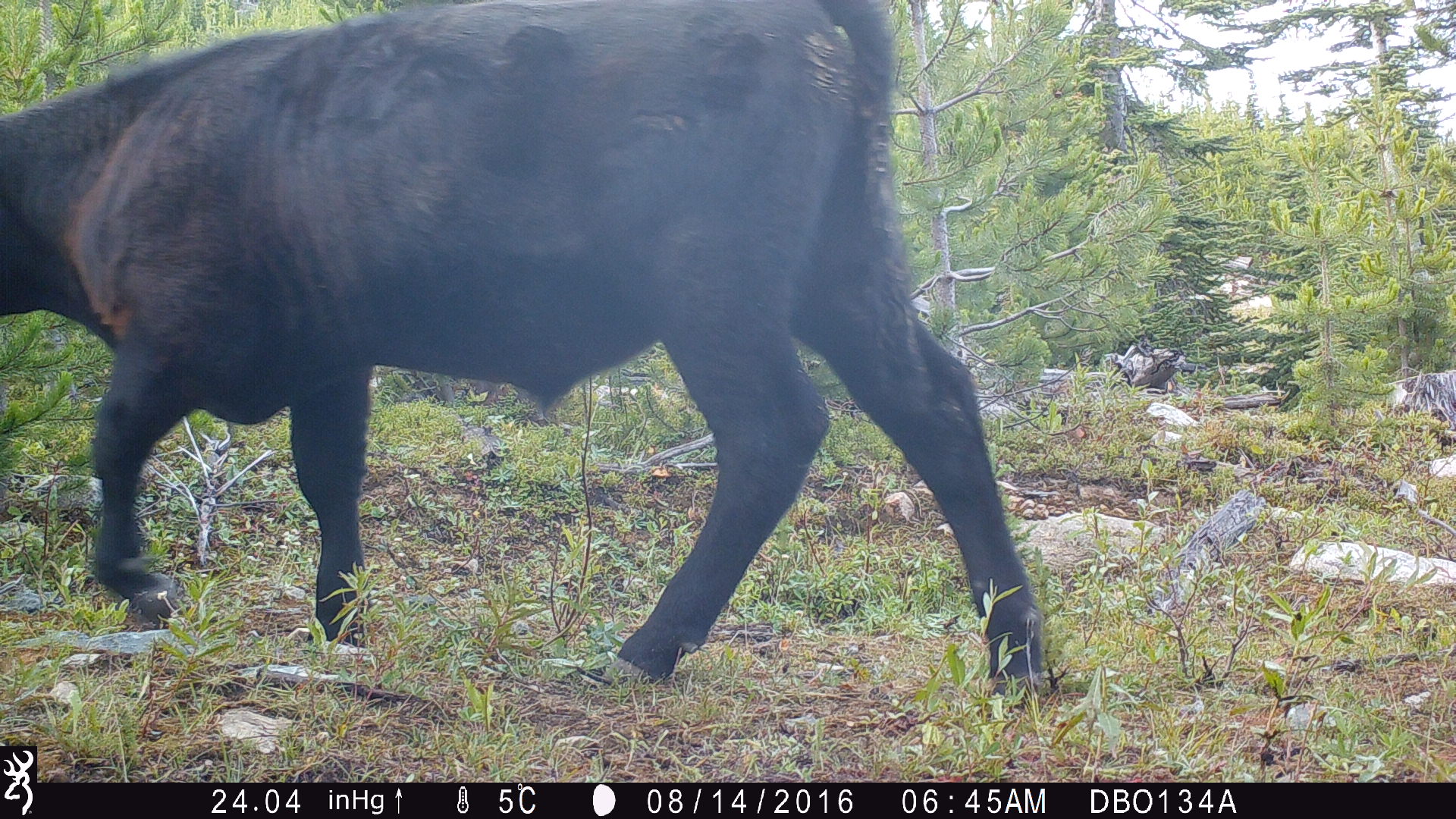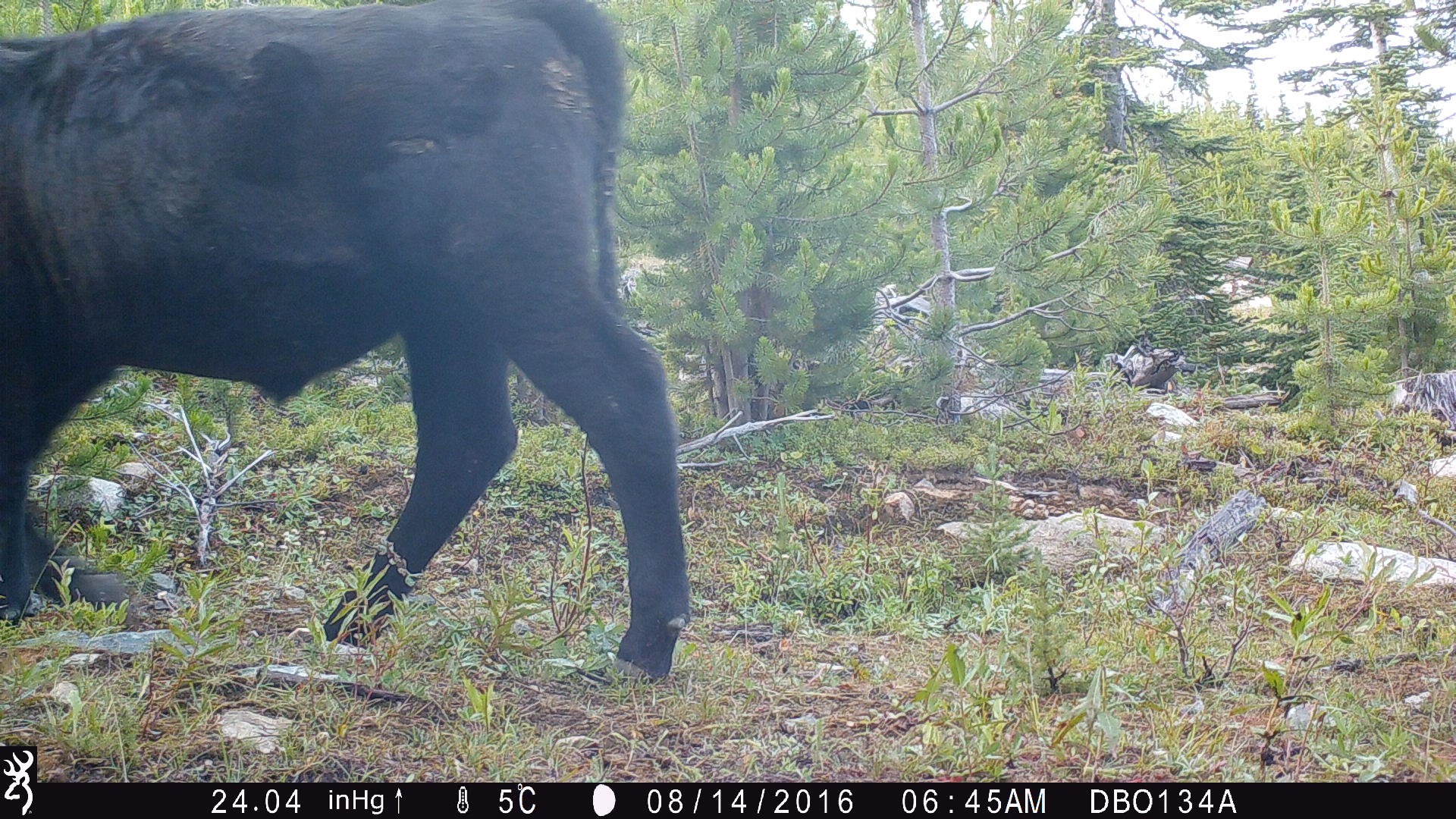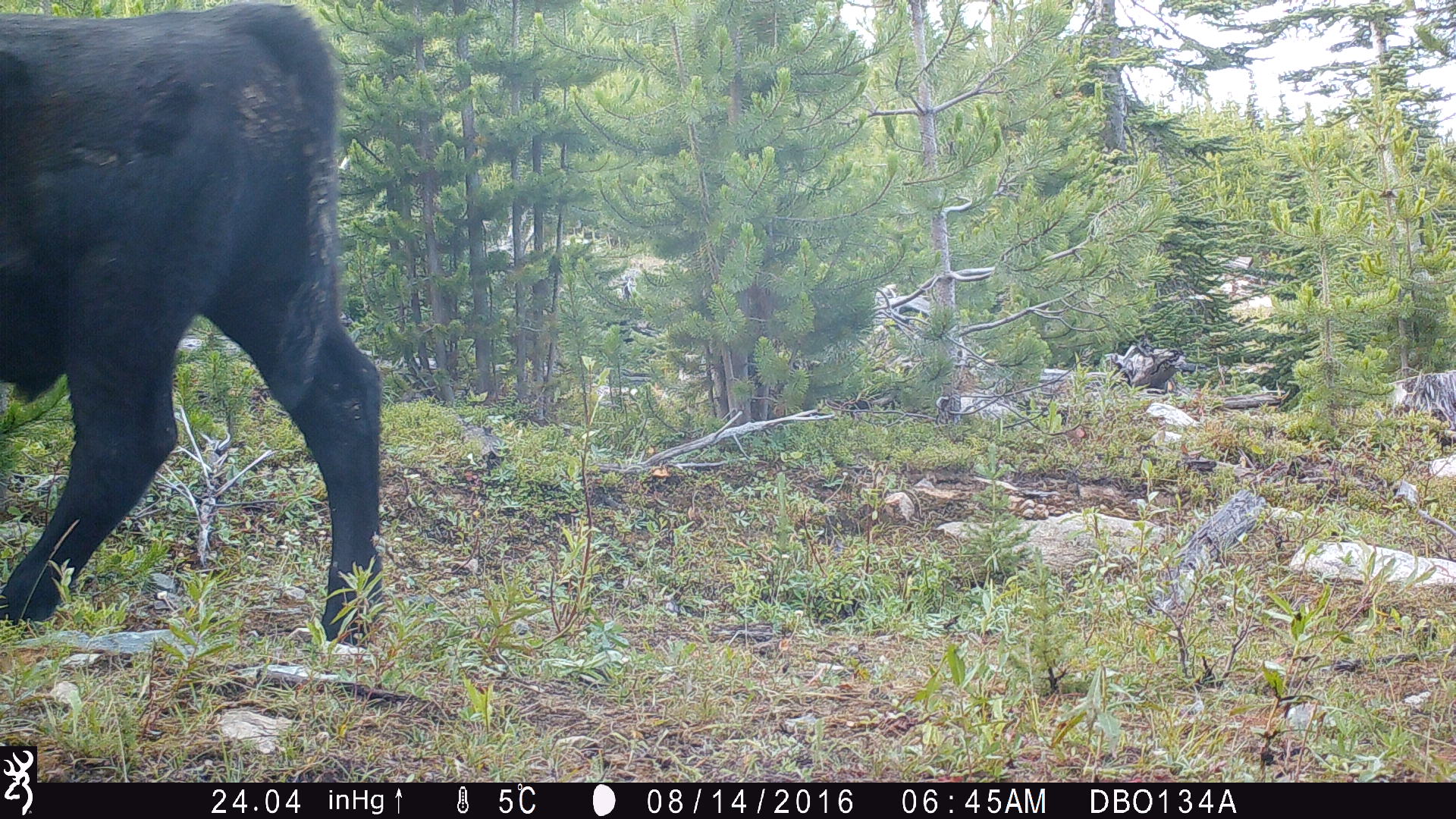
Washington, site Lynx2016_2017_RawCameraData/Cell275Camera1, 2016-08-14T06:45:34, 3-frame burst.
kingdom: Animalia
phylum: Chordata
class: Mammalia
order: Artiodactyla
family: Bovidae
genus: Bos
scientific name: Bos taurus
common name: domestic cattle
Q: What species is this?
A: Domestic cattle (Bos taurus).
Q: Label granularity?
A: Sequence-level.